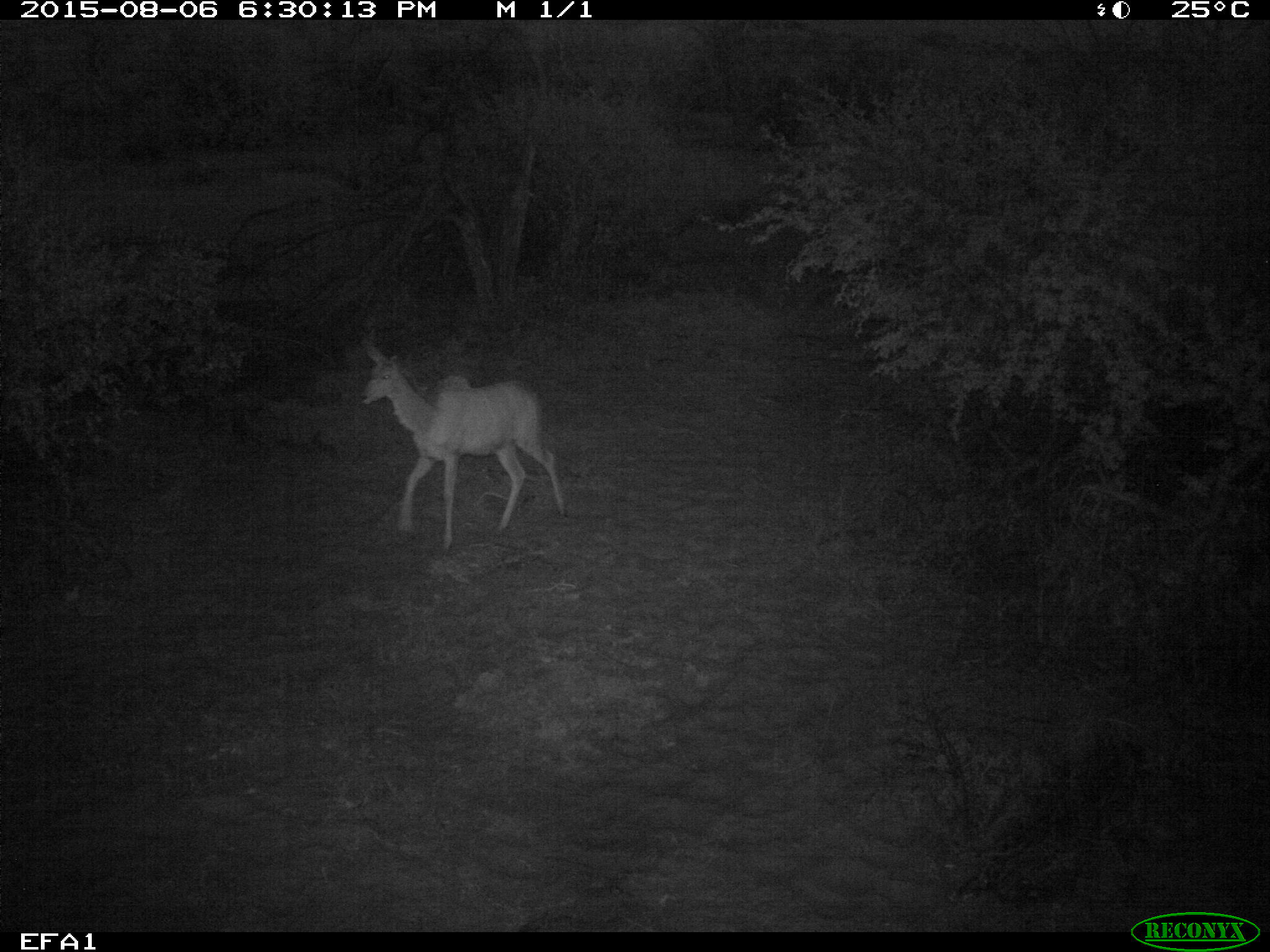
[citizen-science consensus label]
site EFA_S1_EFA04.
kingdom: Animalia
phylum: Chordata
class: Mammalia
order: Artiodactyla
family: Bovidae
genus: Aepyceros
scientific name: Aepyceros melampus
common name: impala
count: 1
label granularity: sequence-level